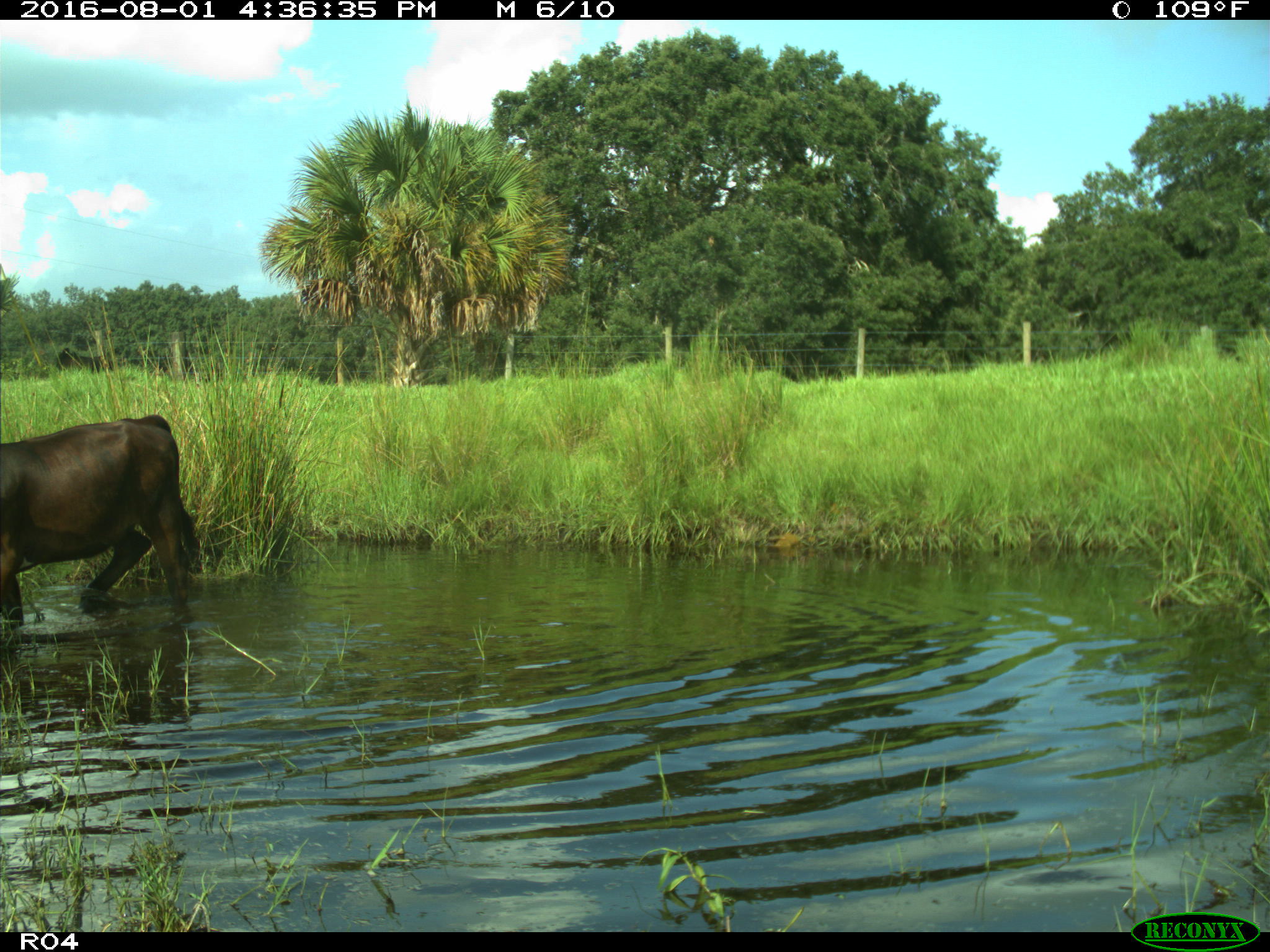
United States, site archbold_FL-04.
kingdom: Animalia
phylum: Chordata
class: Mammalia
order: Artiodactyla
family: Bovidae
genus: Bos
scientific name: Bos taurus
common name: domestic cow